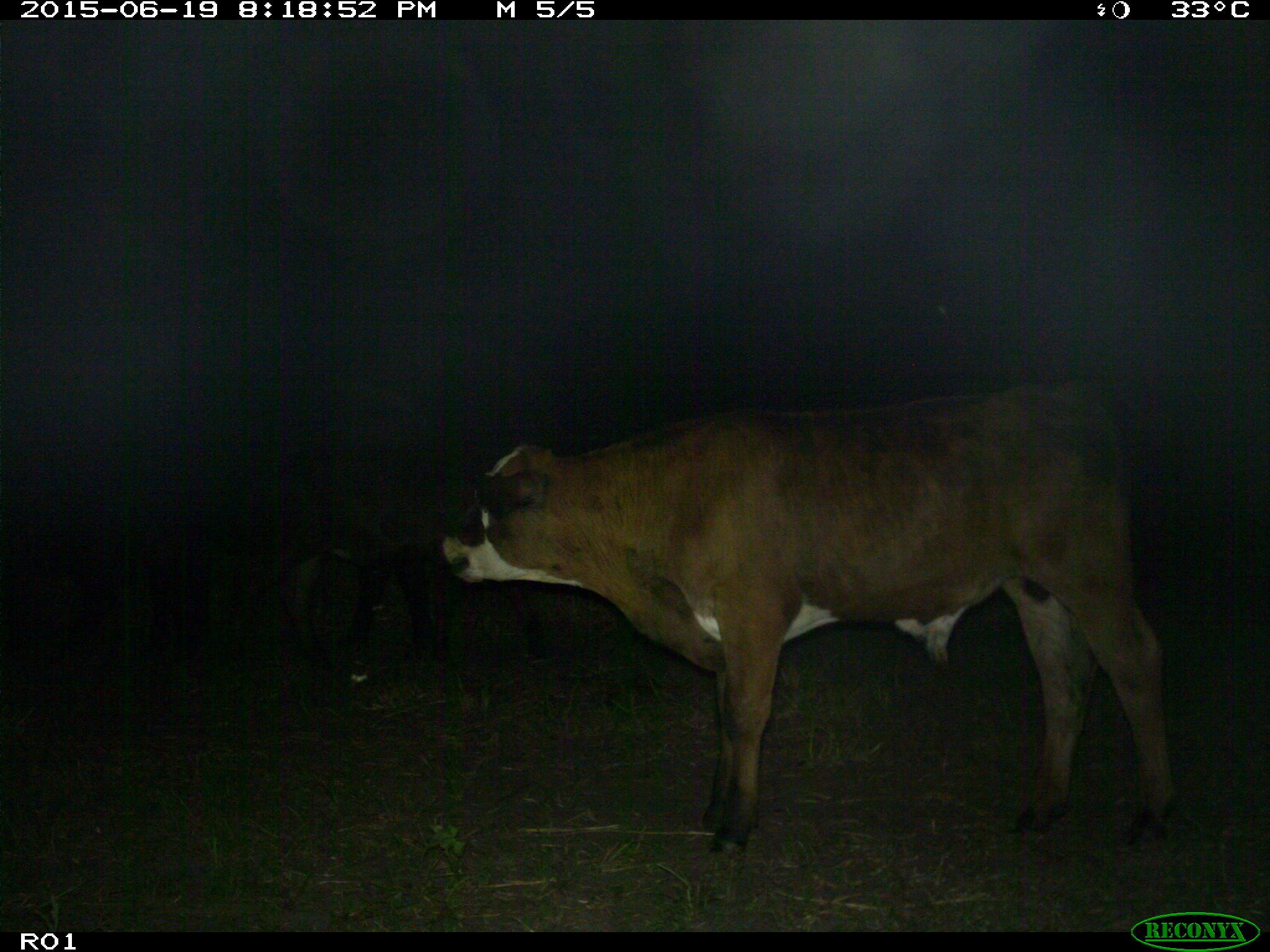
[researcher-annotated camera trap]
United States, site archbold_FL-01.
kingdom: Animalia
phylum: Chordata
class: Mammalia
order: Artiodactyla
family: Bovidae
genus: Bos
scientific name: Bos taurus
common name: domestic cow